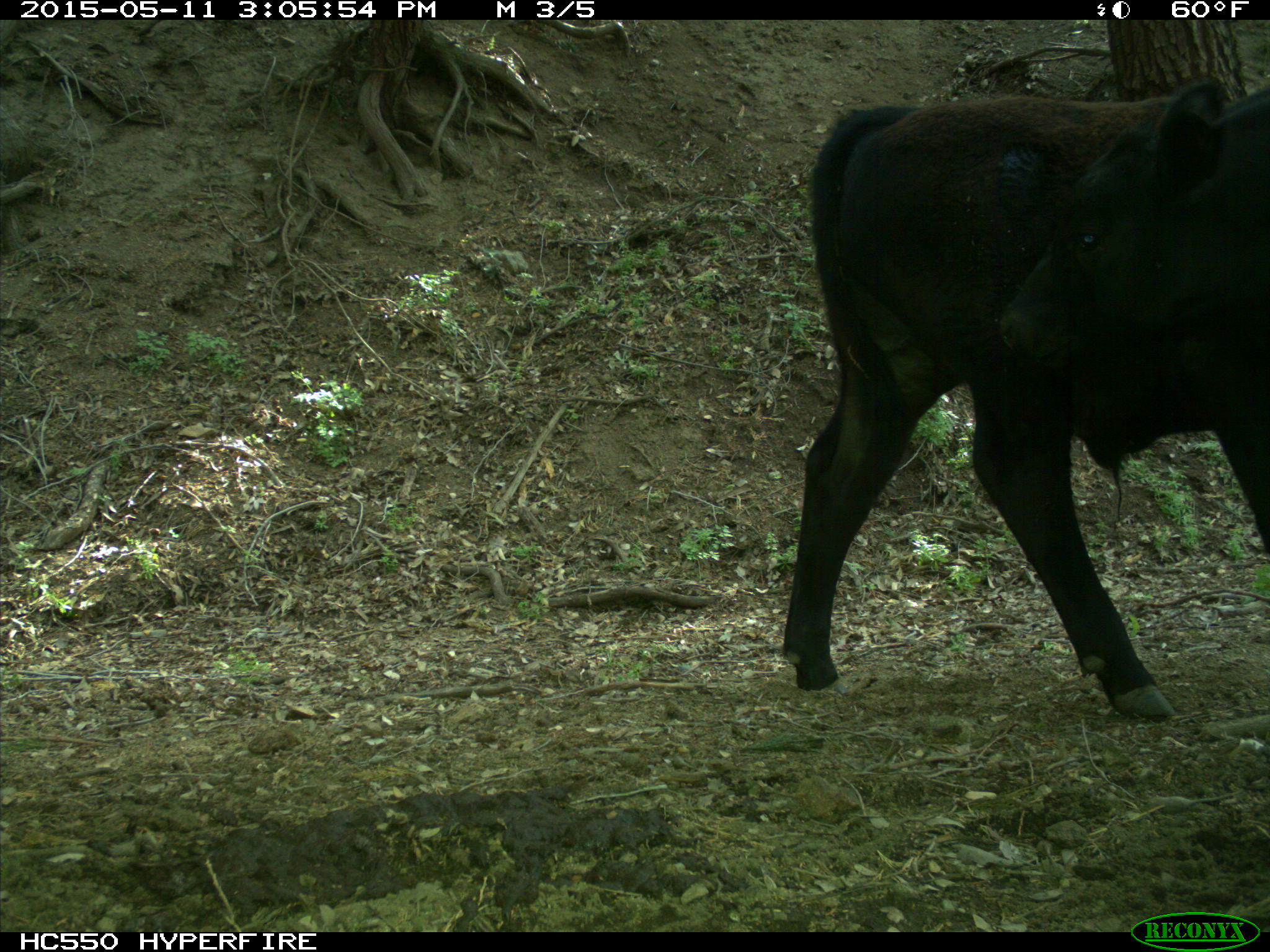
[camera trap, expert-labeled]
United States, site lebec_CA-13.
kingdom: Animalia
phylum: Chordata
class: Mammalia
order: Artiodactyla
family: Bovidae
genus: Bos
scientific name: Bos taurus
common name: domestic cow